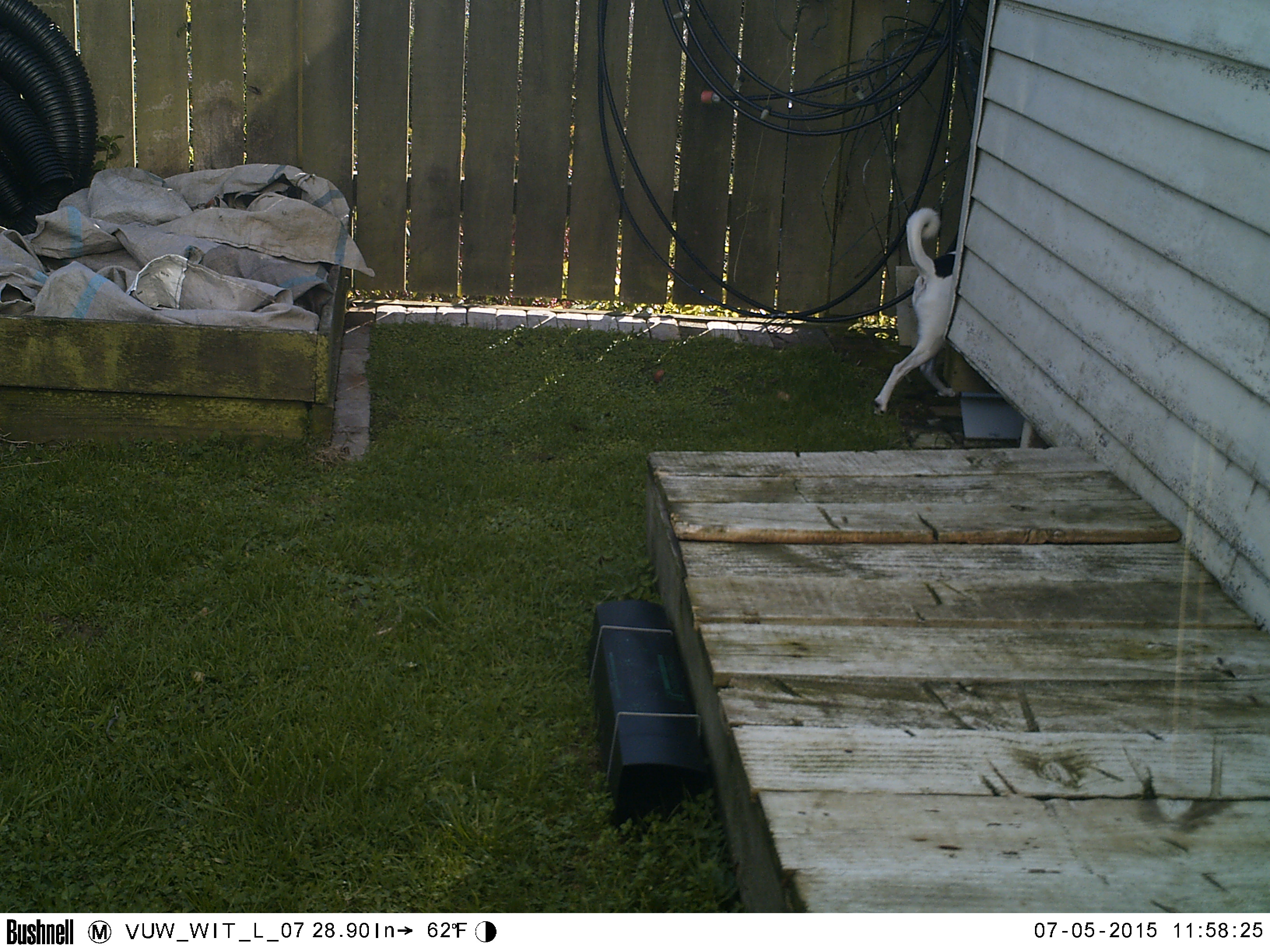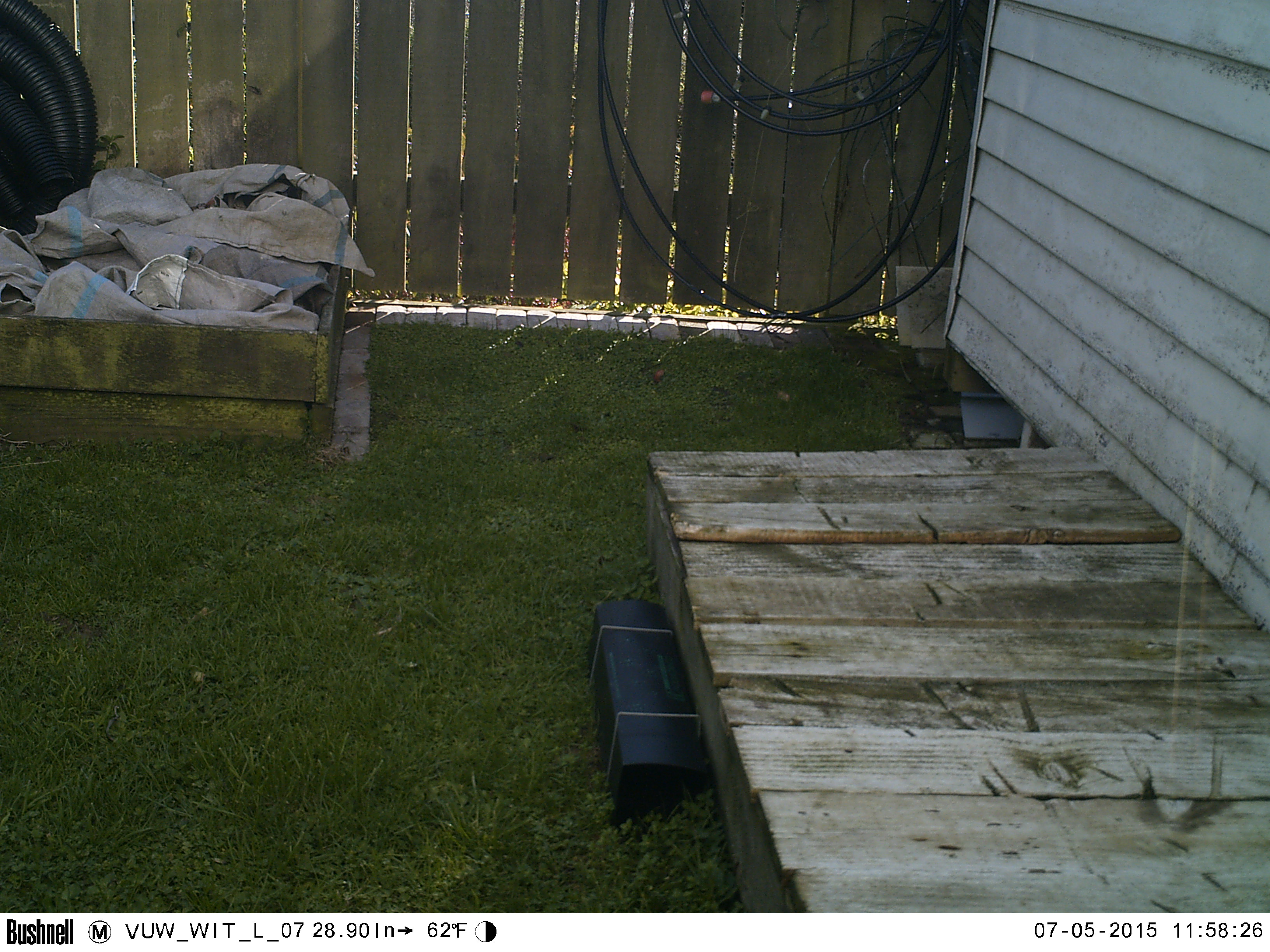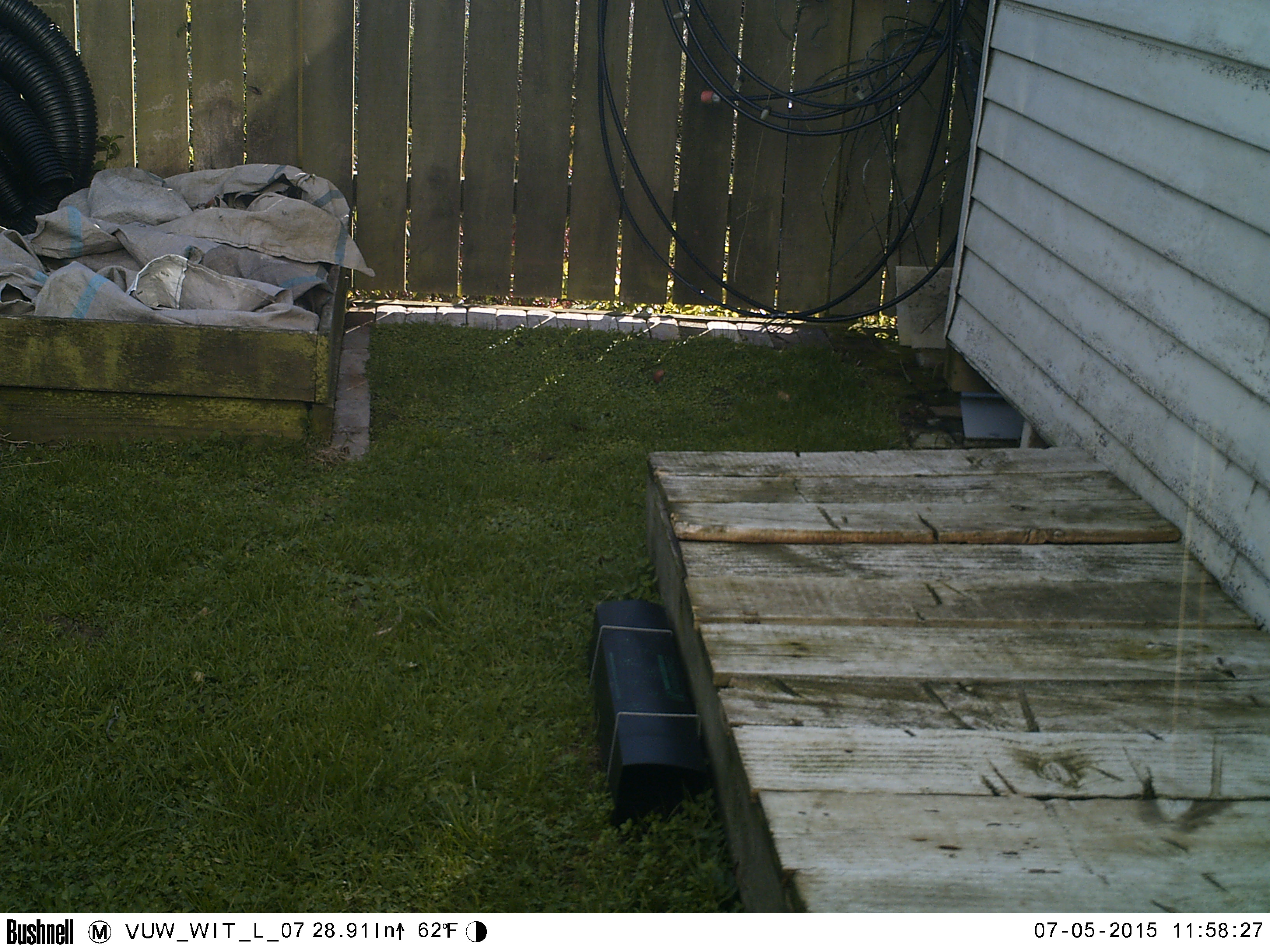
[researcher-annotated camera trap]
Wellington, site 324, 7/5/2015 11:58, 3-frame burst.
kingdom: Animalia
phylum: Chordata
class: Mammalia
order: Carnivora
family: Canidae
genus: Canis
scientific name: Canis familiaris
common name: dog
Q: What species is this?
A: Dog (Canis familiaris).